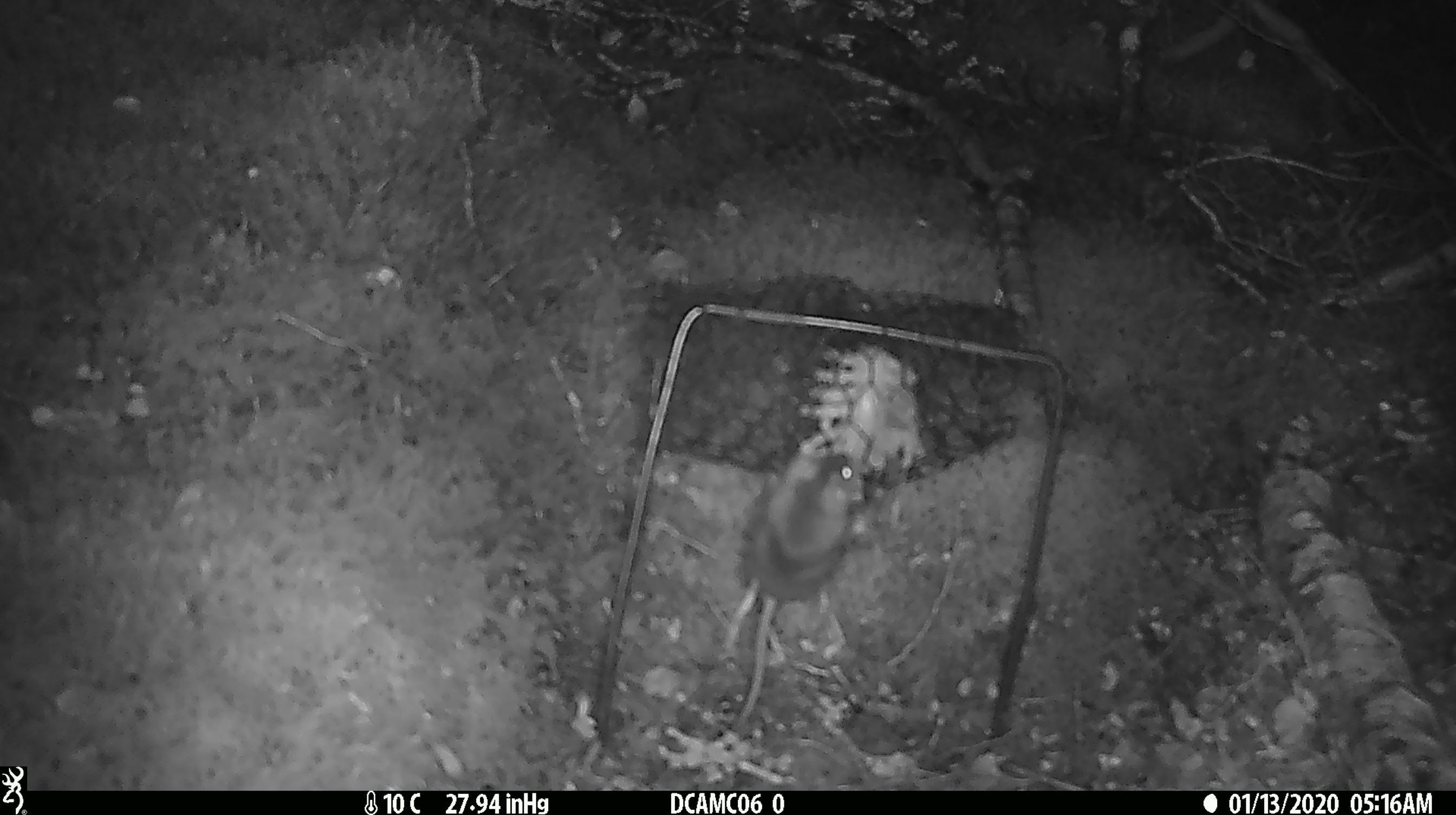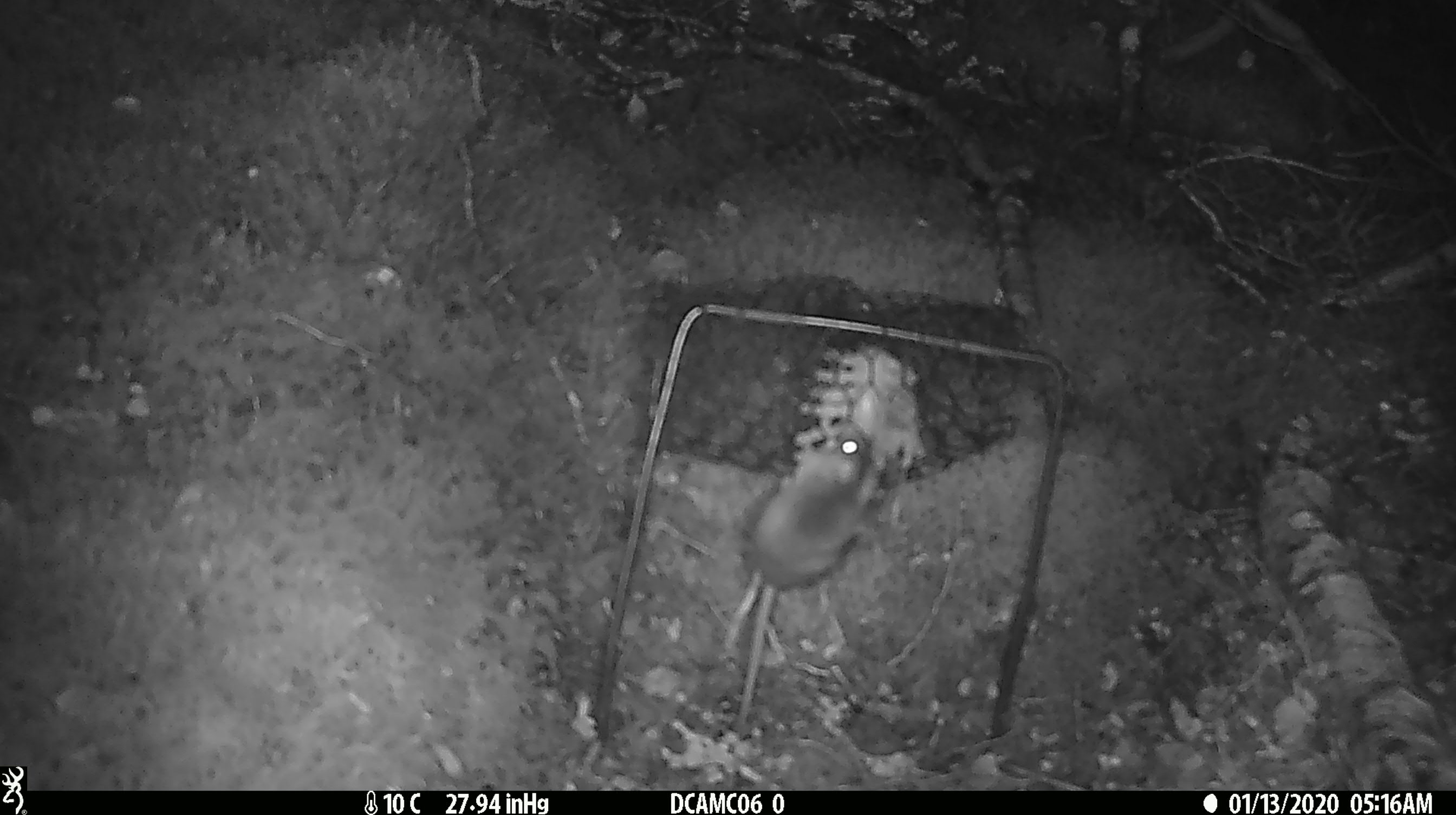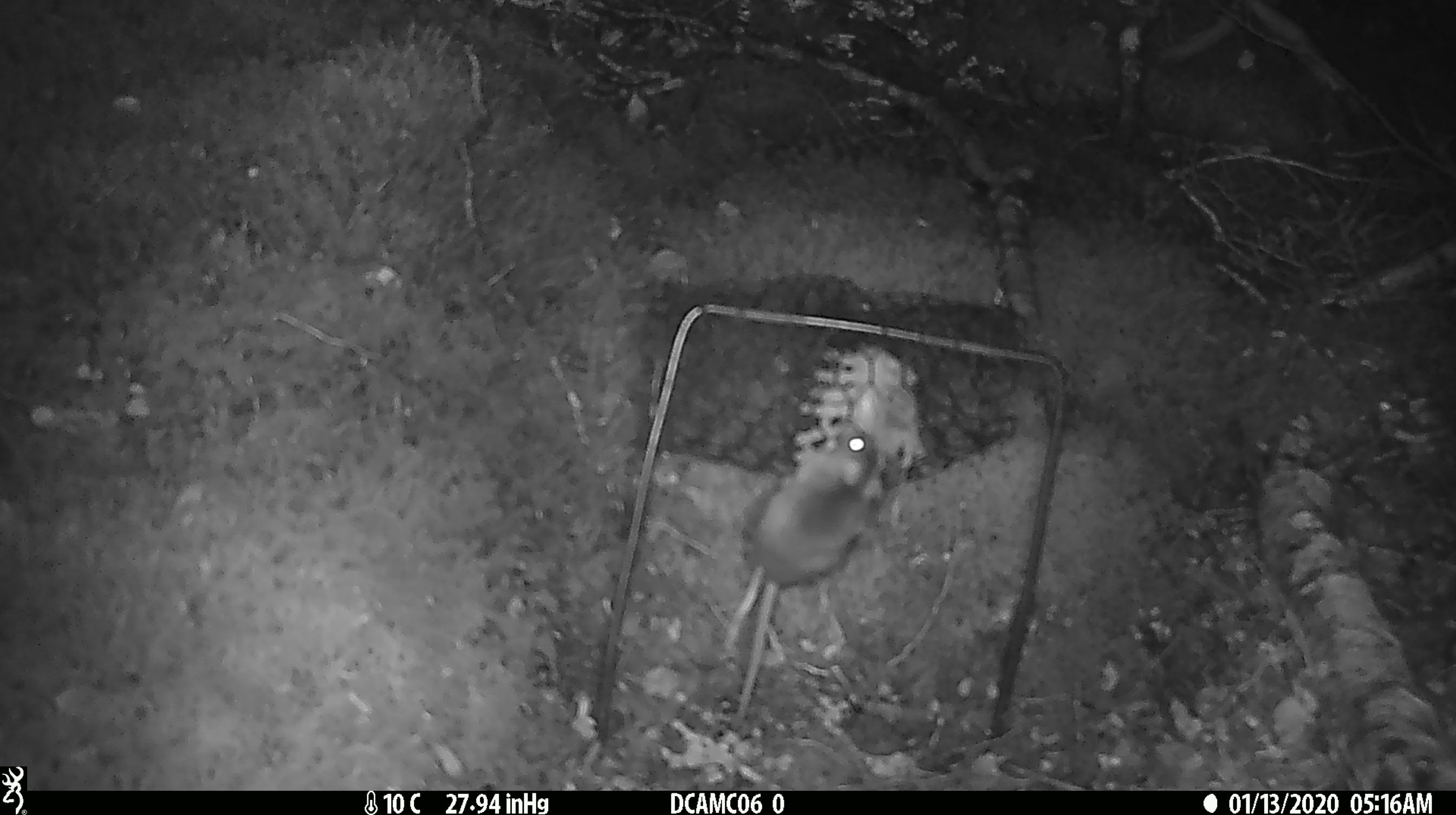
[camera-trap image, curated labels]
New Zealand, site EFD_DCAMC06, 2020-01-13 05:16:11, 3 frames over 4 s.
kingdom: Animalia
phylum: Chordata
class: Mammalia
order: Rodentia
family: Muridae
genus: Mus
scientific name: Mus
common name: mouse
Mouse (Mus).